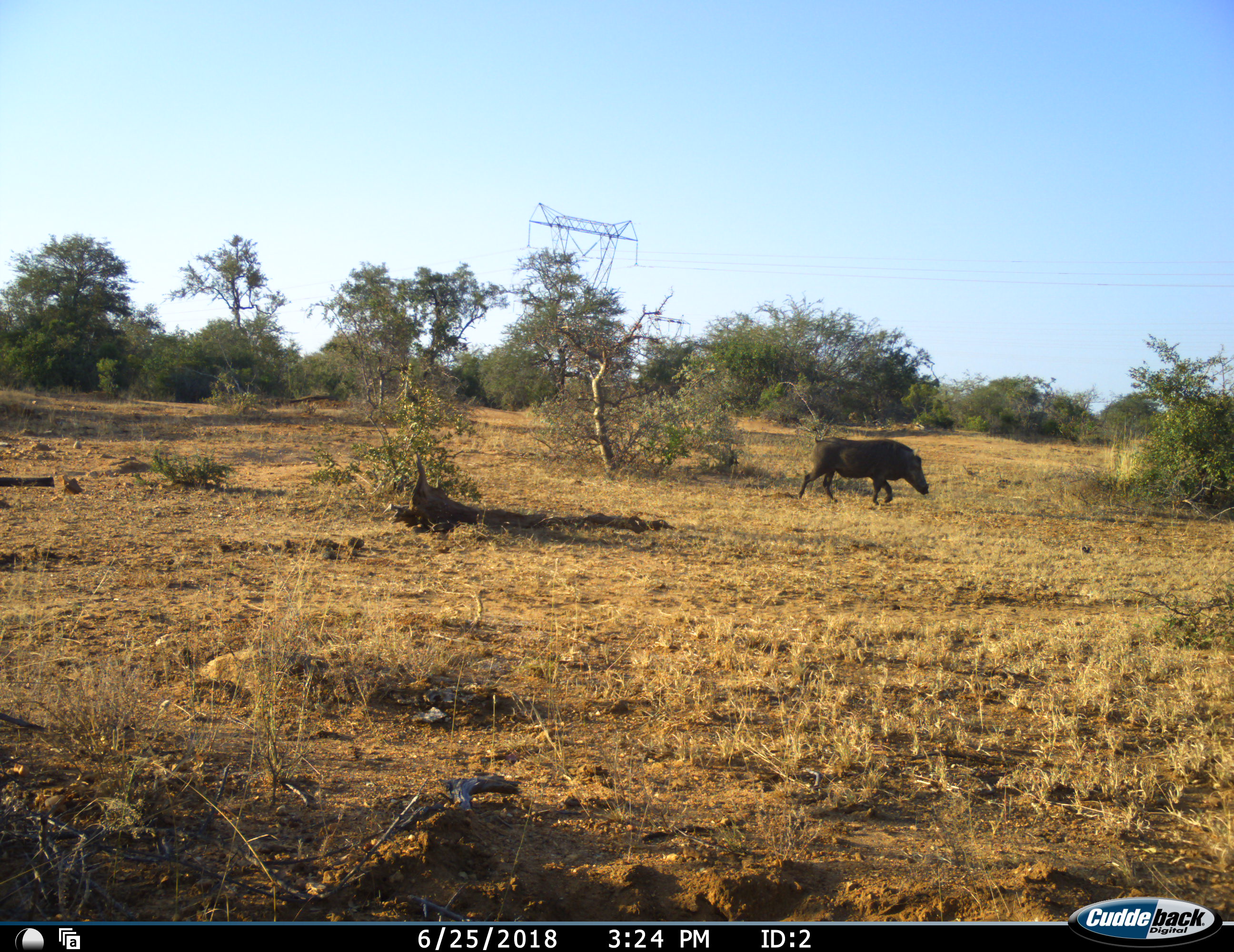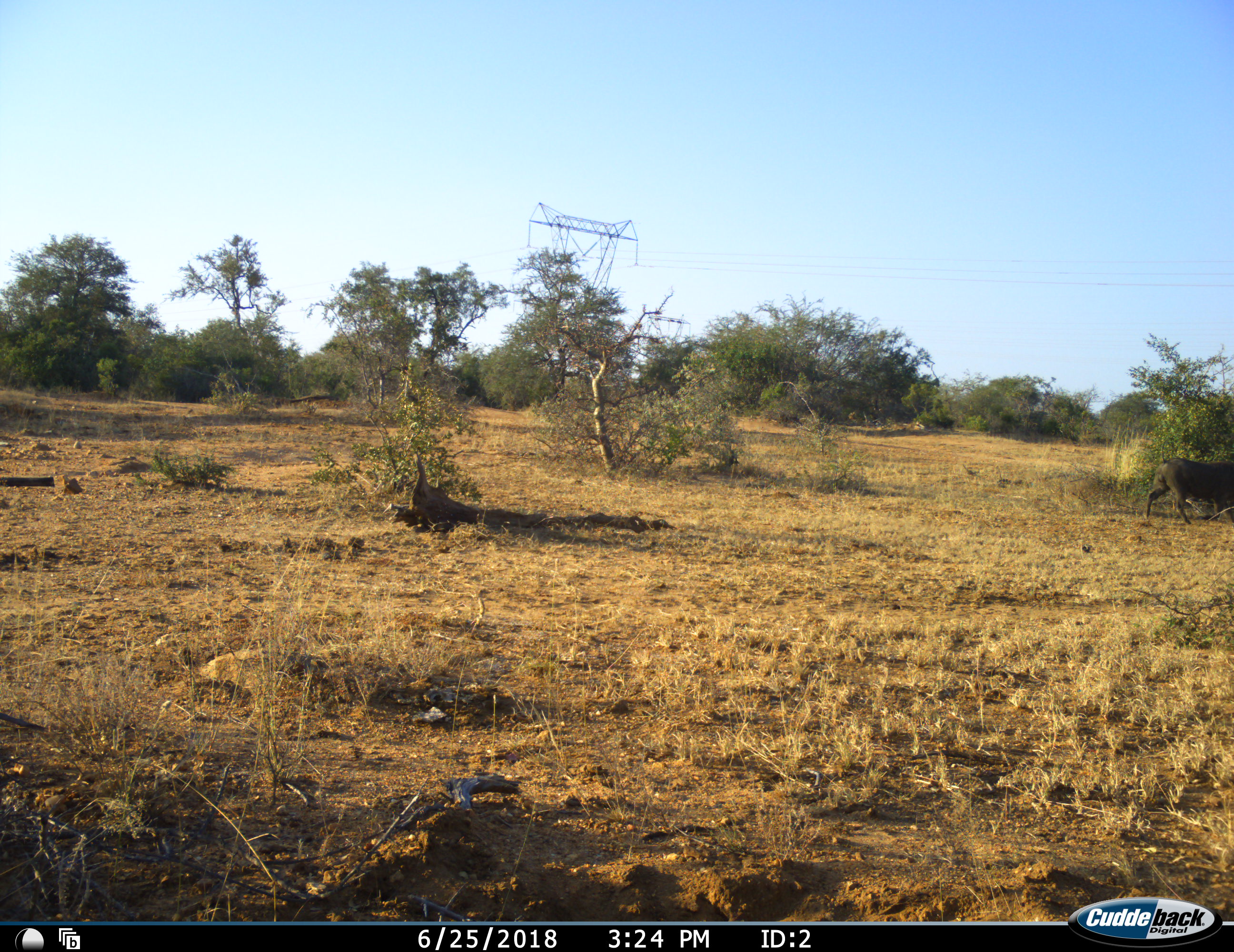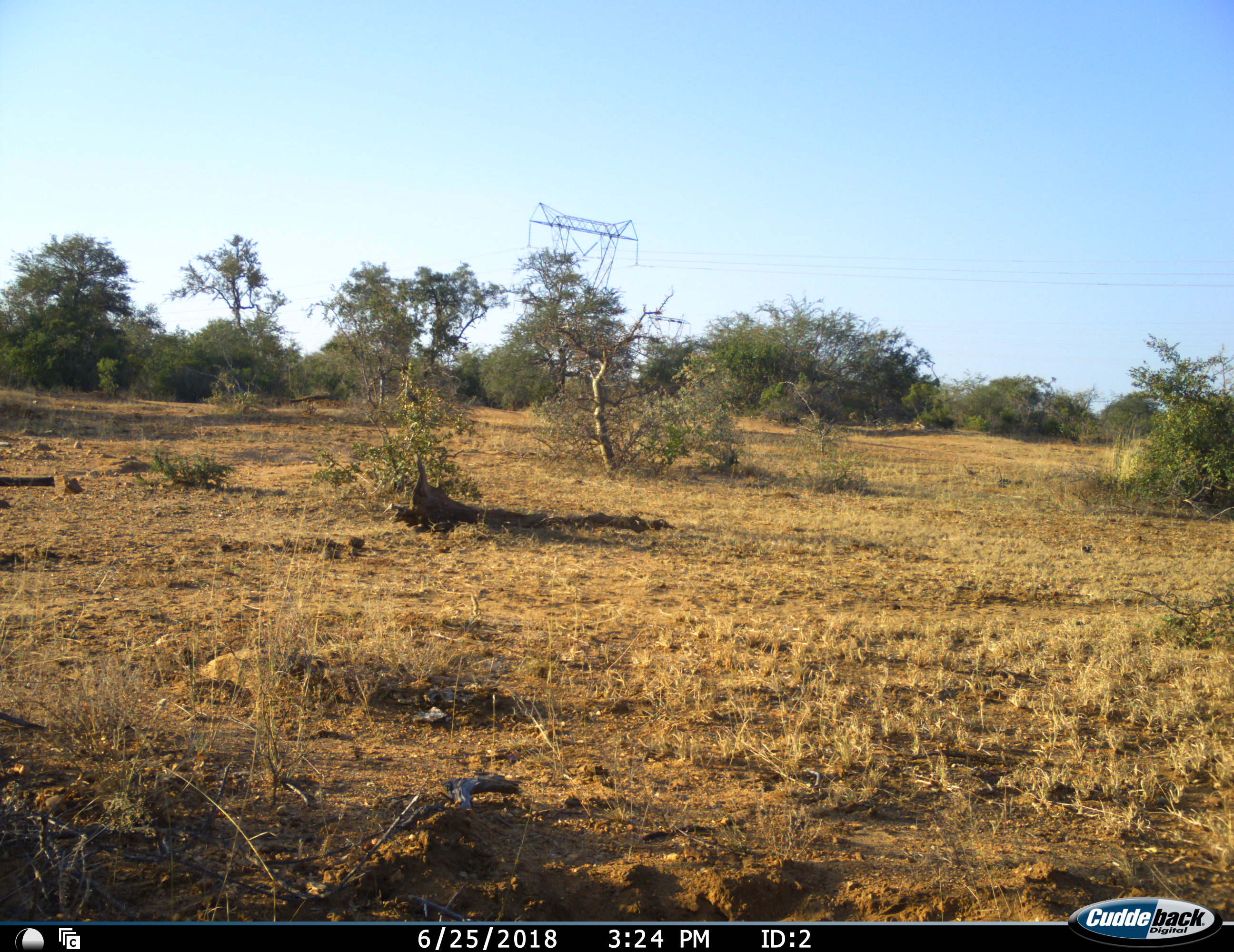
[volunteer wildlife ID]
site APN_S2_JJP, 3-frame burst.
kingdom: Animalia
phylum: Chordata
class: Mammalia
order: Artiodactyla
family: Suidae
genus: Phacochoerus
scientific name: Phacochoerus africanus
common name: warthog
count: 1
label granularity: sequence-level